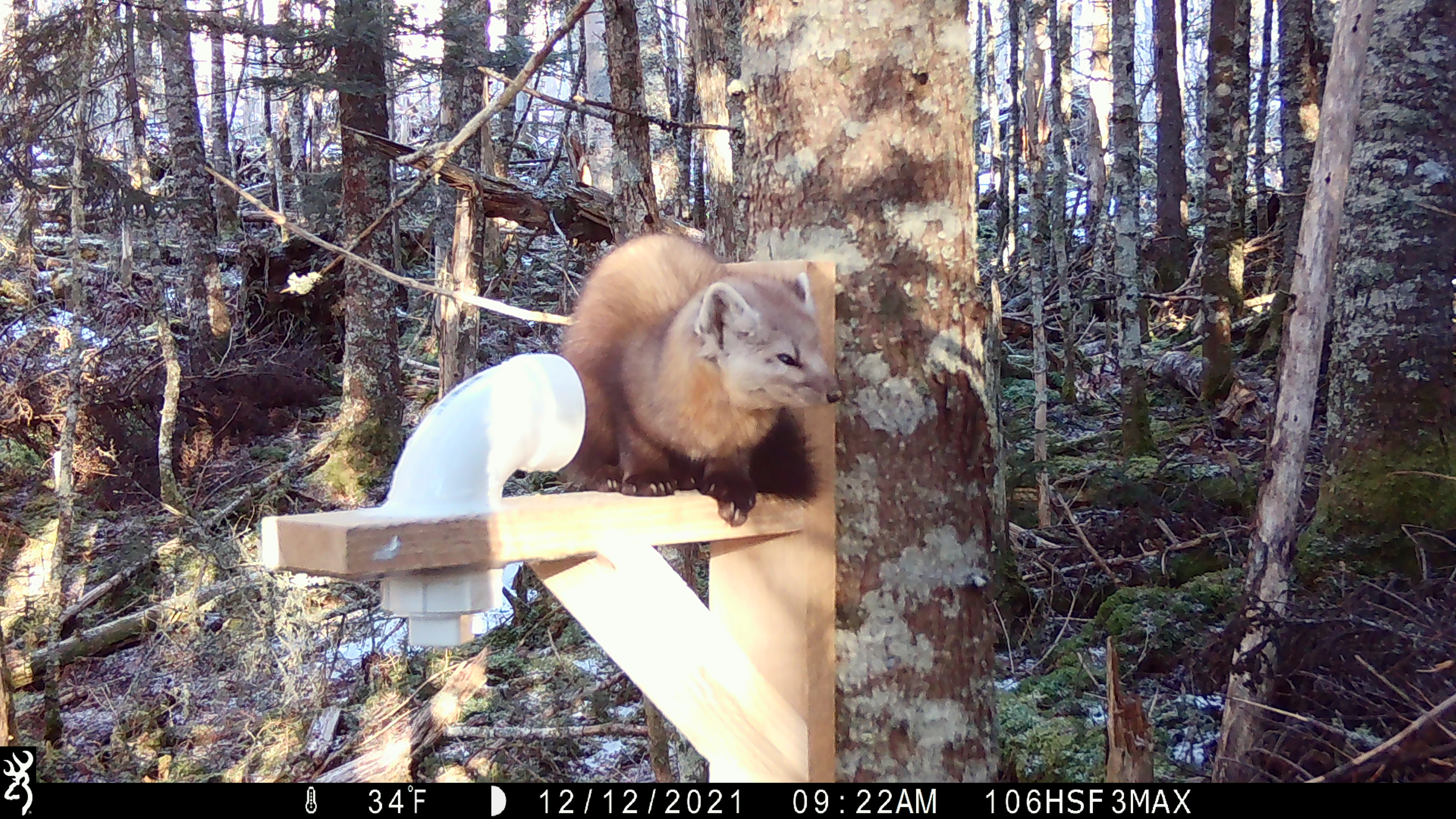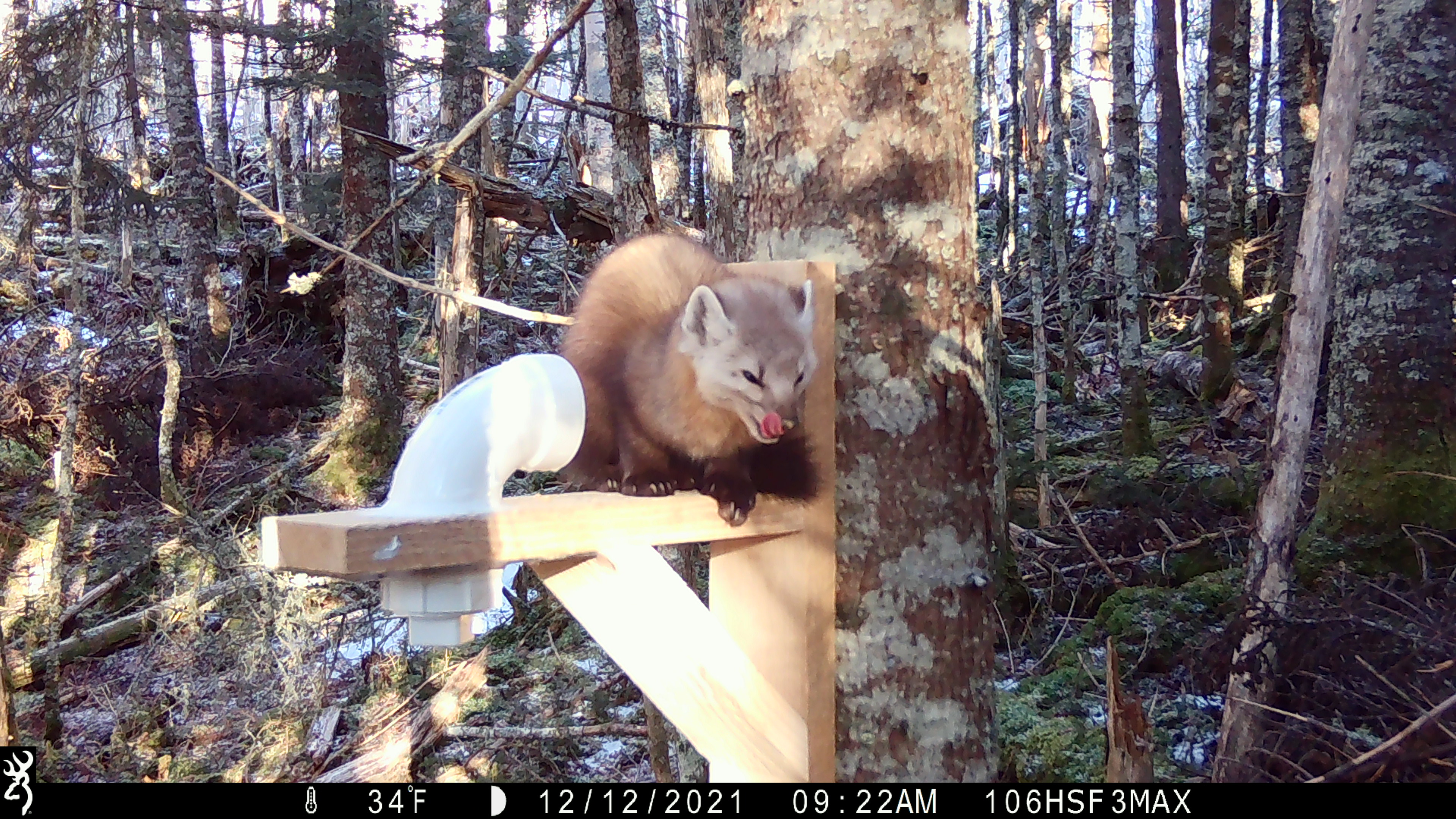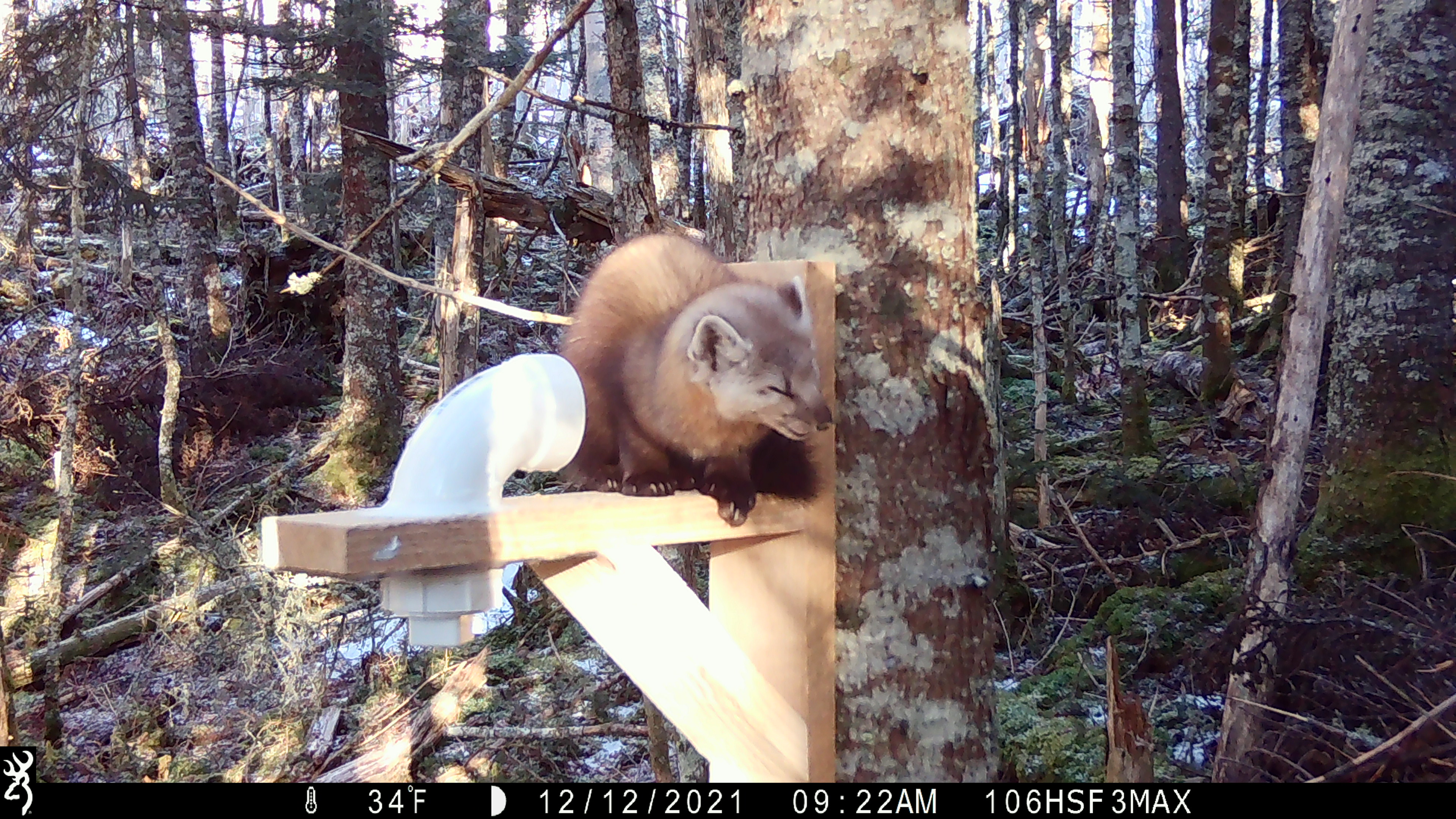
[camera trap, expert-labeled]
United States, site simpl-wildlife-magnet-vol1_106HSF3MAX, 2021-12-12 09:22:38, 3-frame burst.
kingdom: Animalia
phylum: Chordata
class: Mammalia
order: Carnivora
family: Mustelidae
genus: Martes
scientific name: Martes americana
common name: american marten